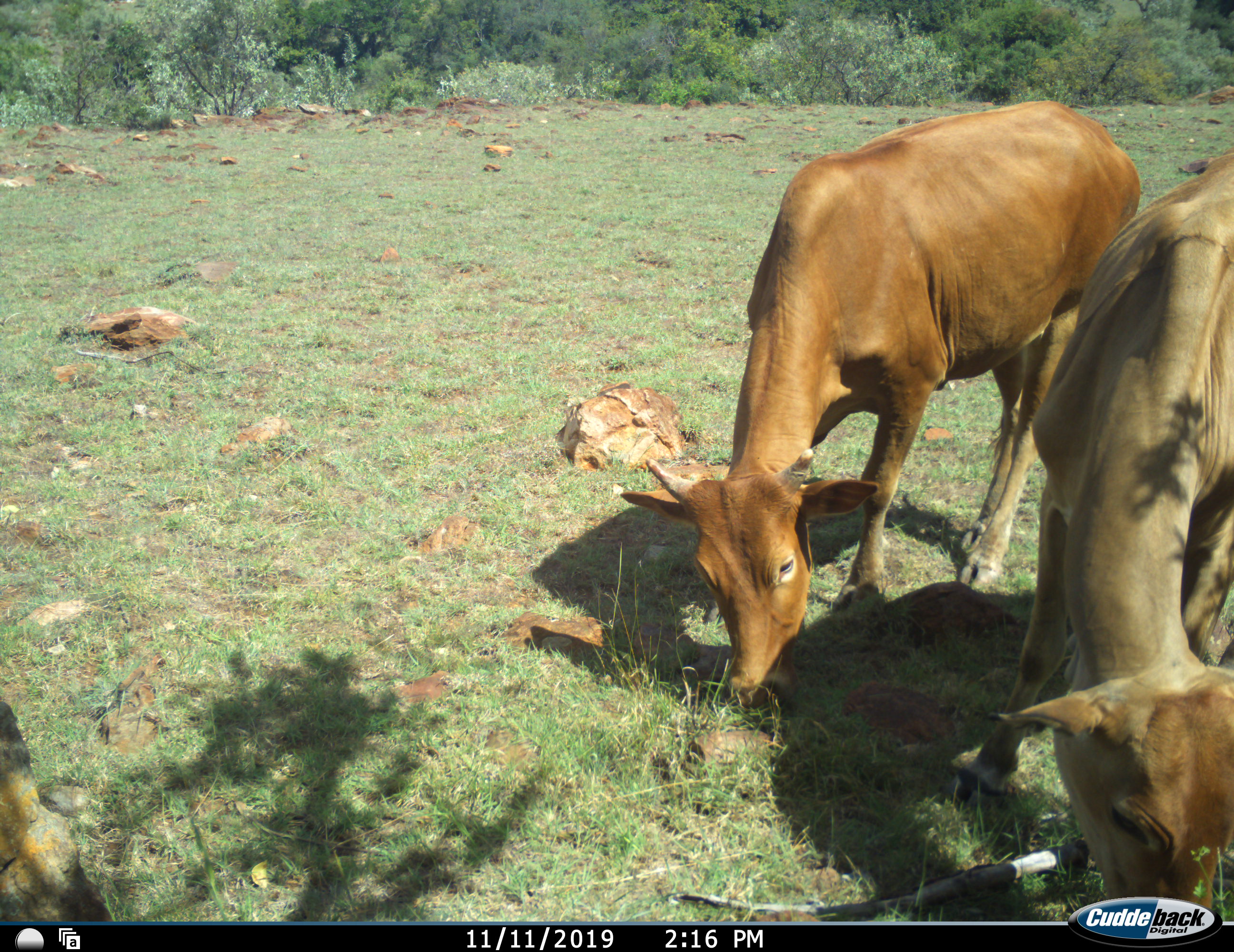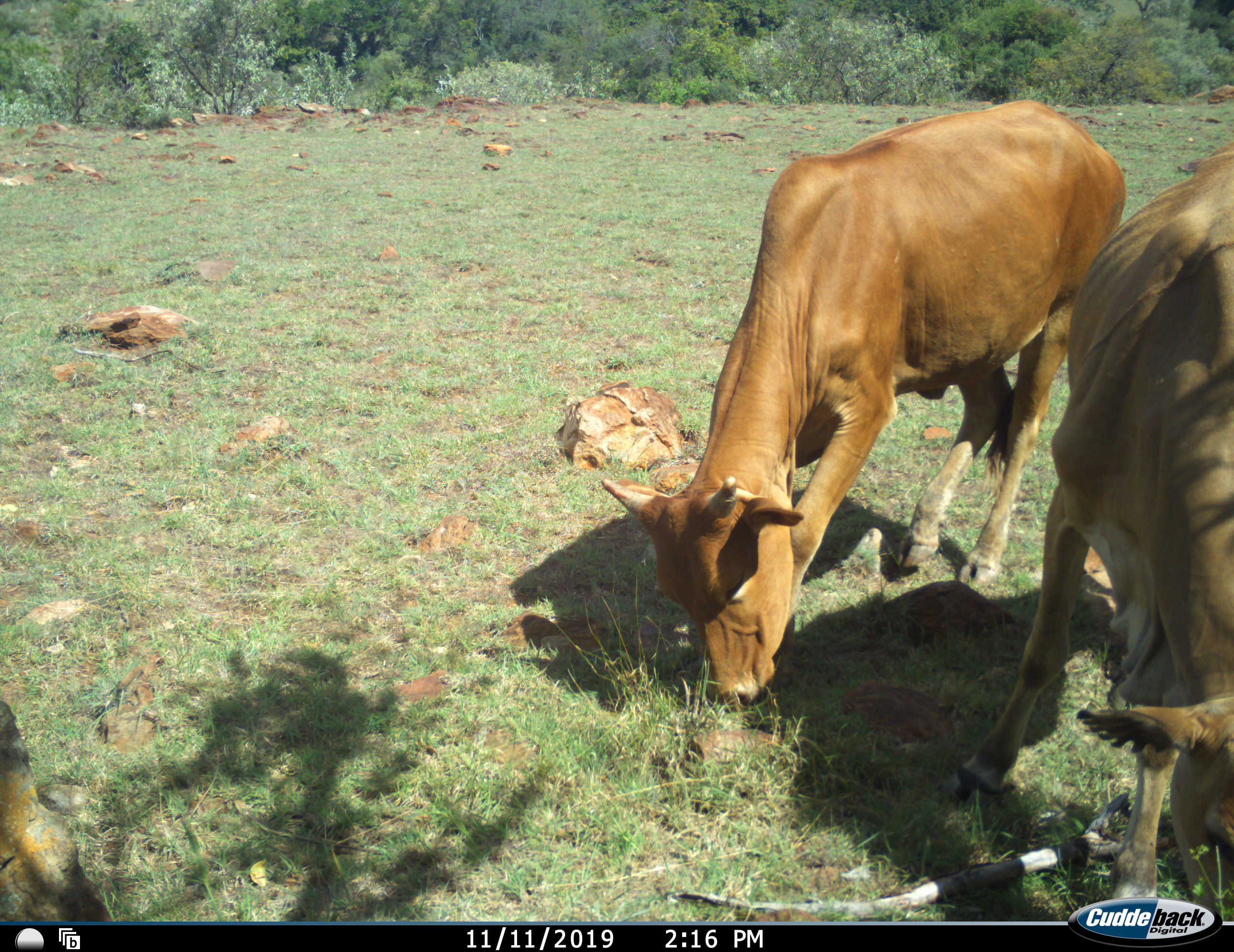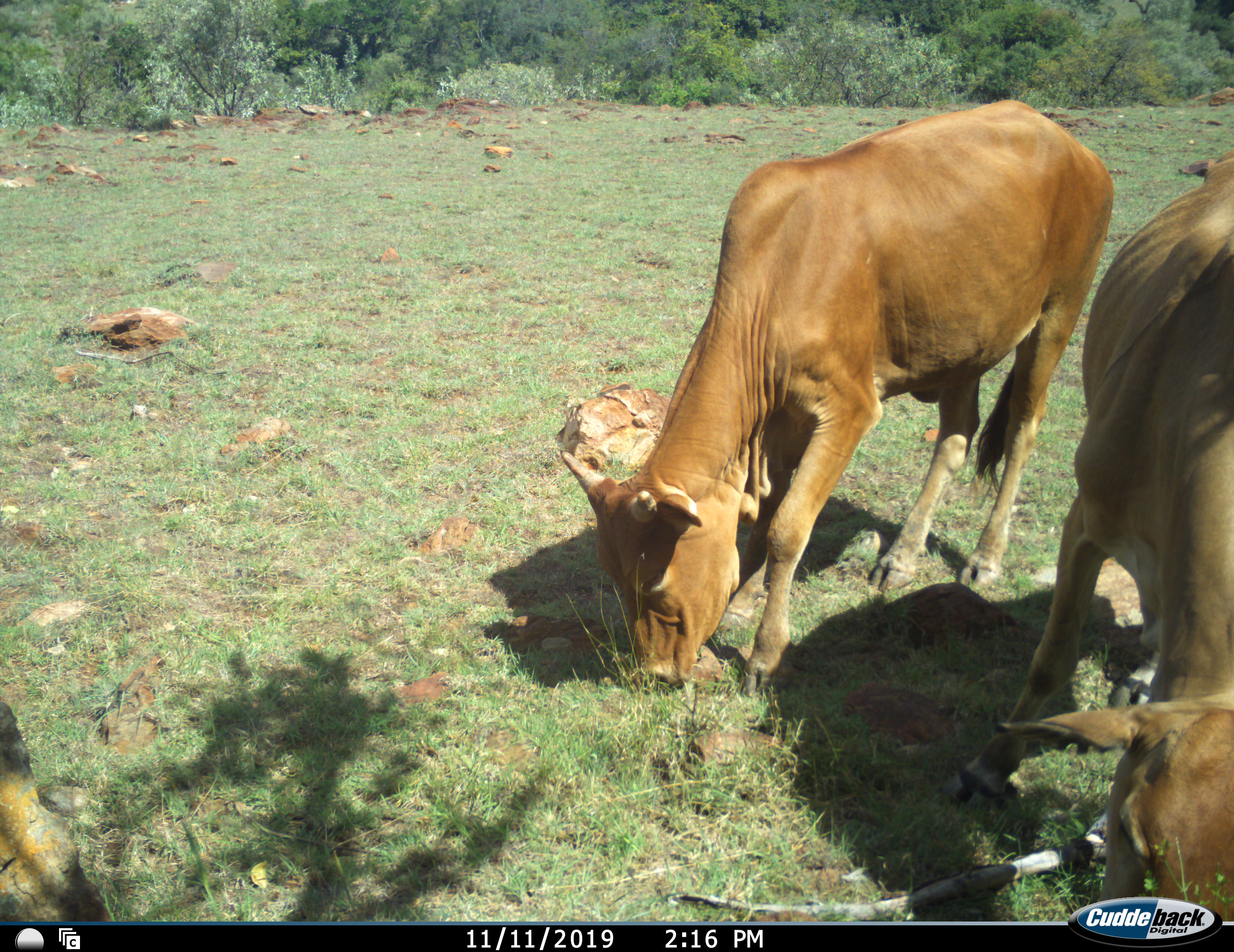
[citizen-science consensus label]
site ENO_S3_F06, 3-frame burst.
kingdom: Animalia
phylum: Chordata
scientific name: Vertebrata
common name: domestic animal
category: domesticanimal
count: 2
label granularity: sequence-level